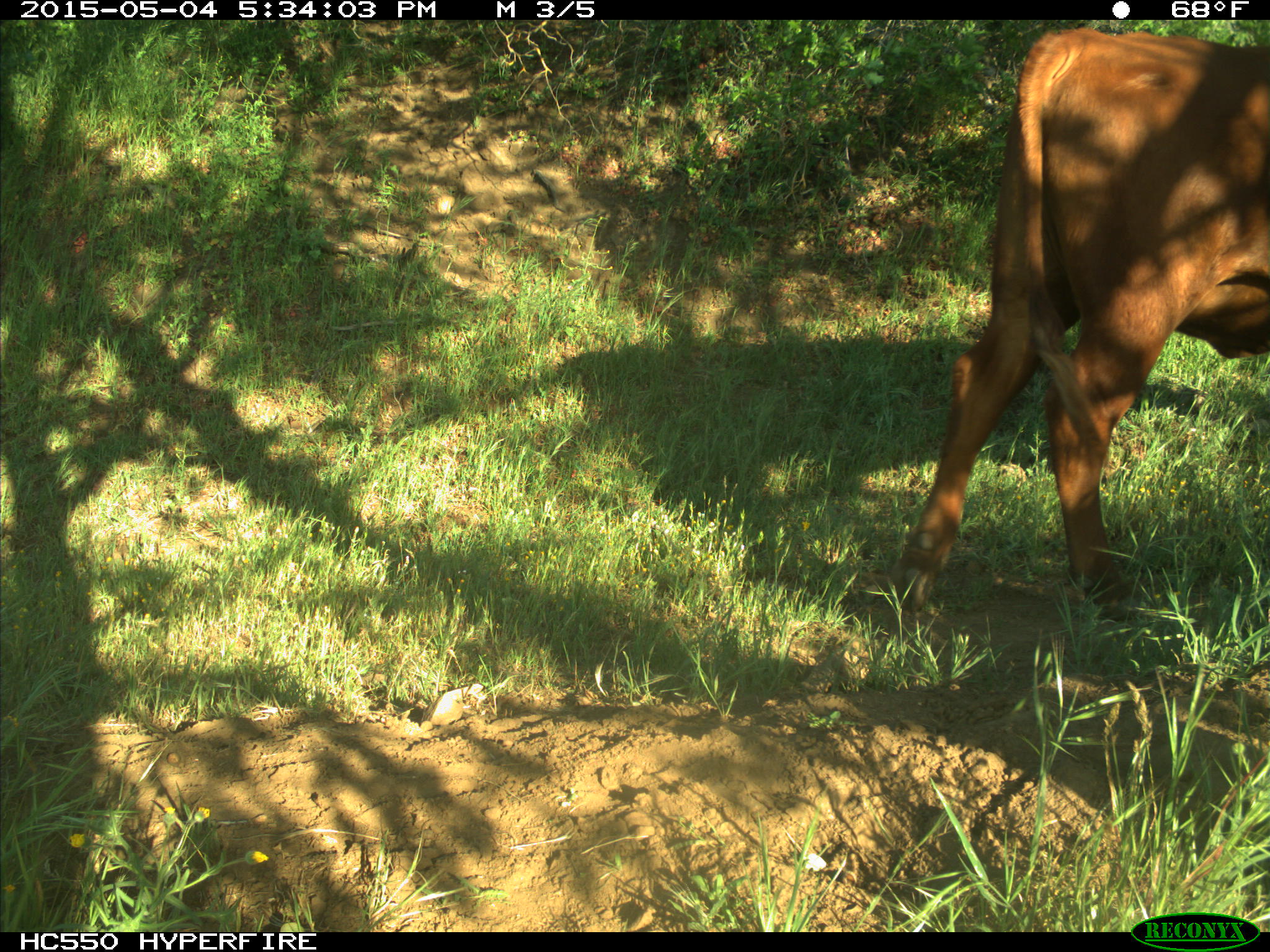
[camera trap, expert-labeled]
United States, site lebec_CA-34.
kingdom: Animalia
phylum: Chordata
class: Mammalia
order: Artiodactyla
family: Bovidae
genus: Bos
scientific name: Bos taurus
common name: domestic cow